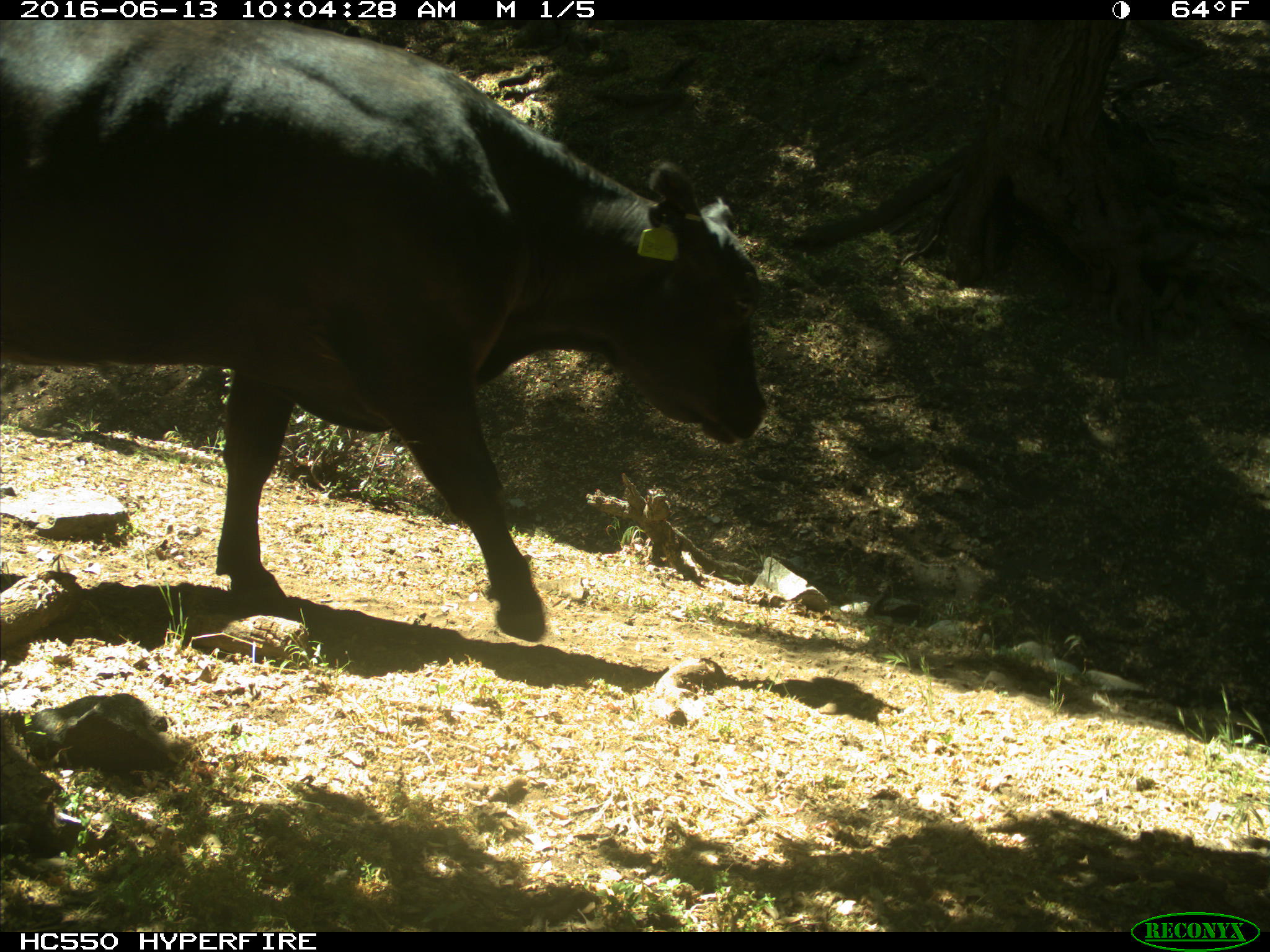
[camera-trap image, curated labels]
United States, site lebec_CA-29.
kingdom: Animalia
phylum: Chordata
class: Mammalia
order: Artiodactyla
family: Bovidae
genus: Bos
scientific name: Bos taurus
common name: domestic cow